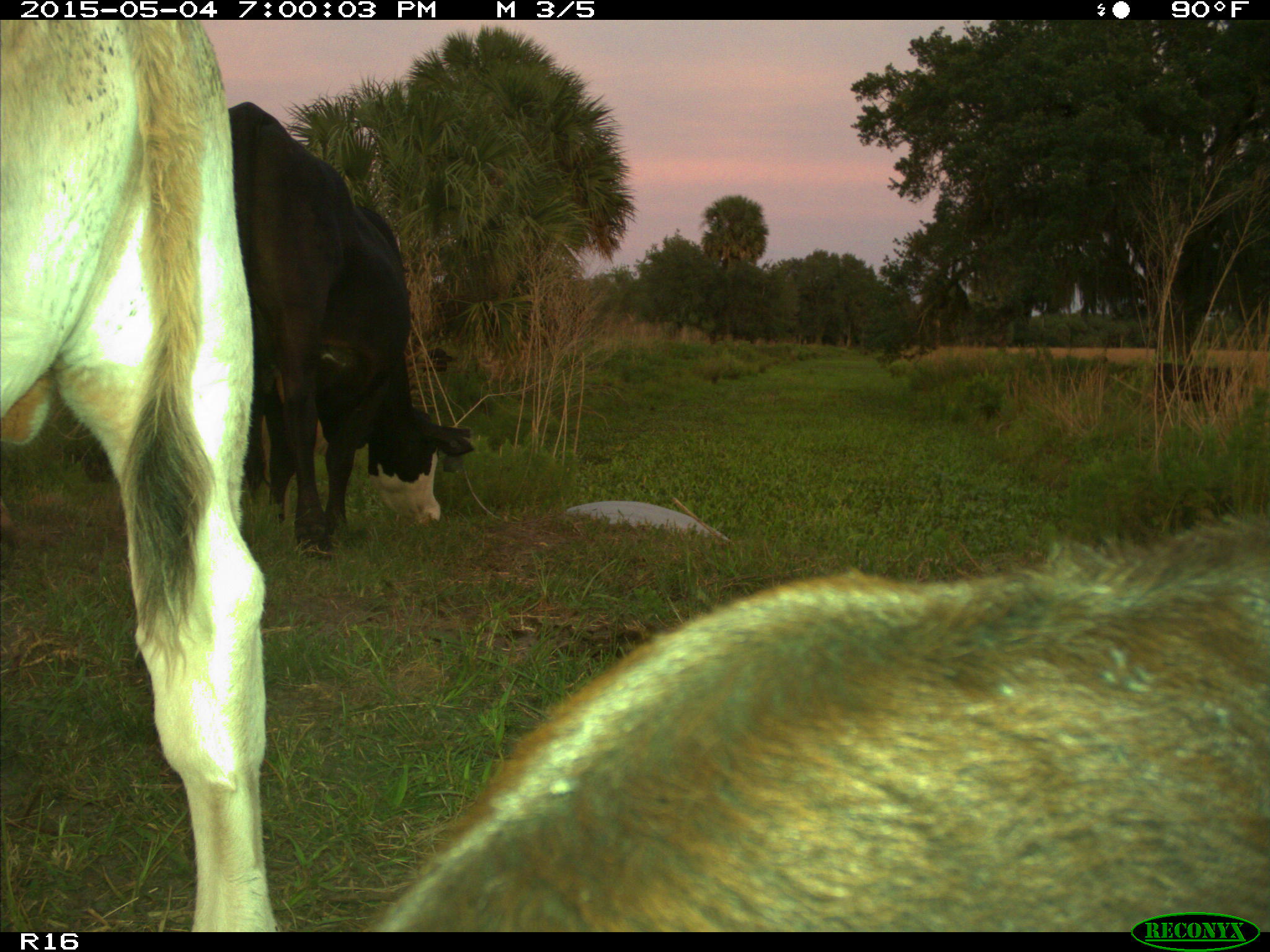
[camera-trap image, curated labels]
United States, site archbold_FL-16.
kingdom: Animalia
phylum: Chordata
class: Mammalia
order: Artiodactyla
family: Bovidae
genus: Bos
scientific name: Bos taurus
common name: domestic cow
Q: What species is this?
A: Bos taurus (domestic cow).